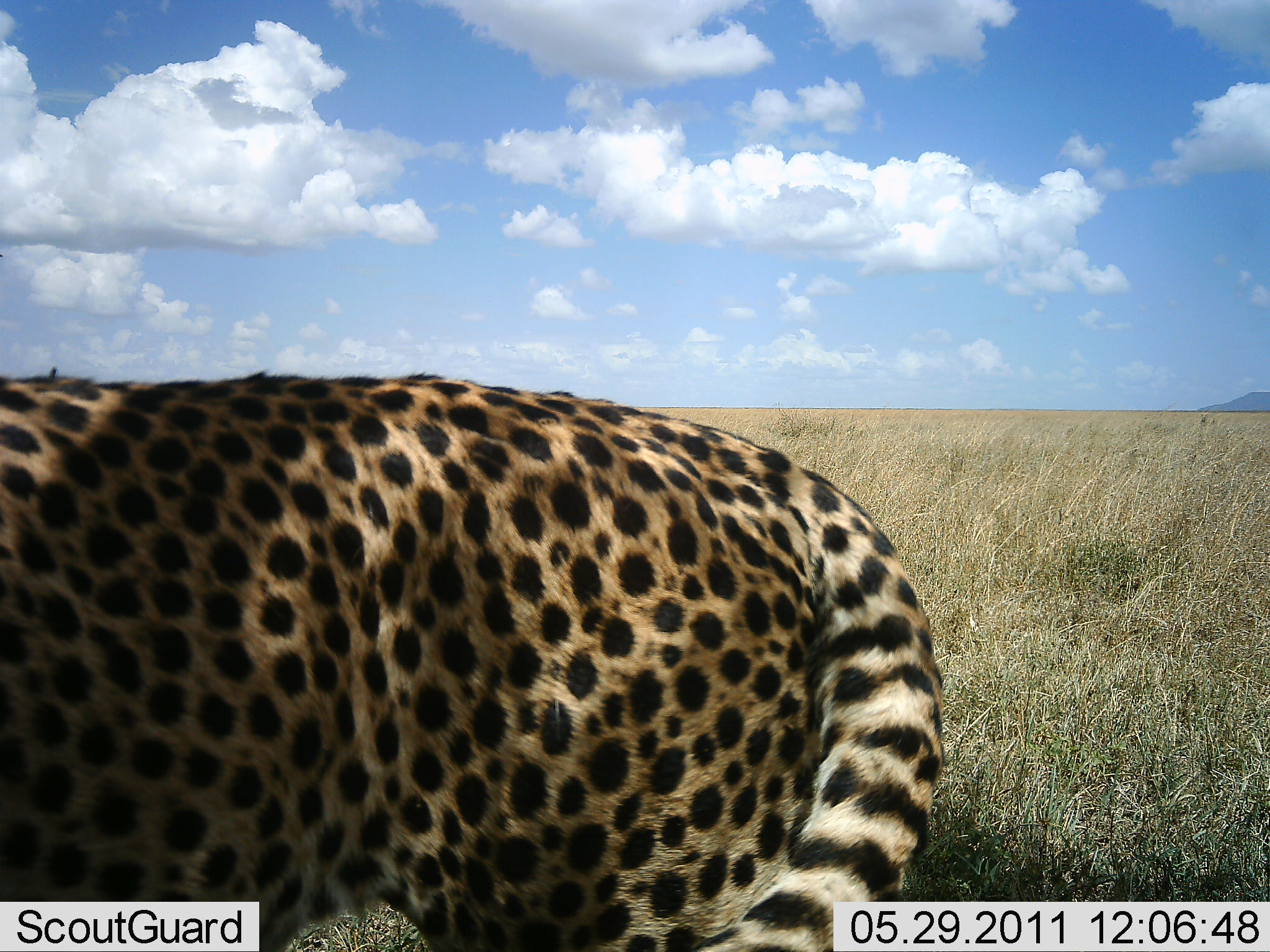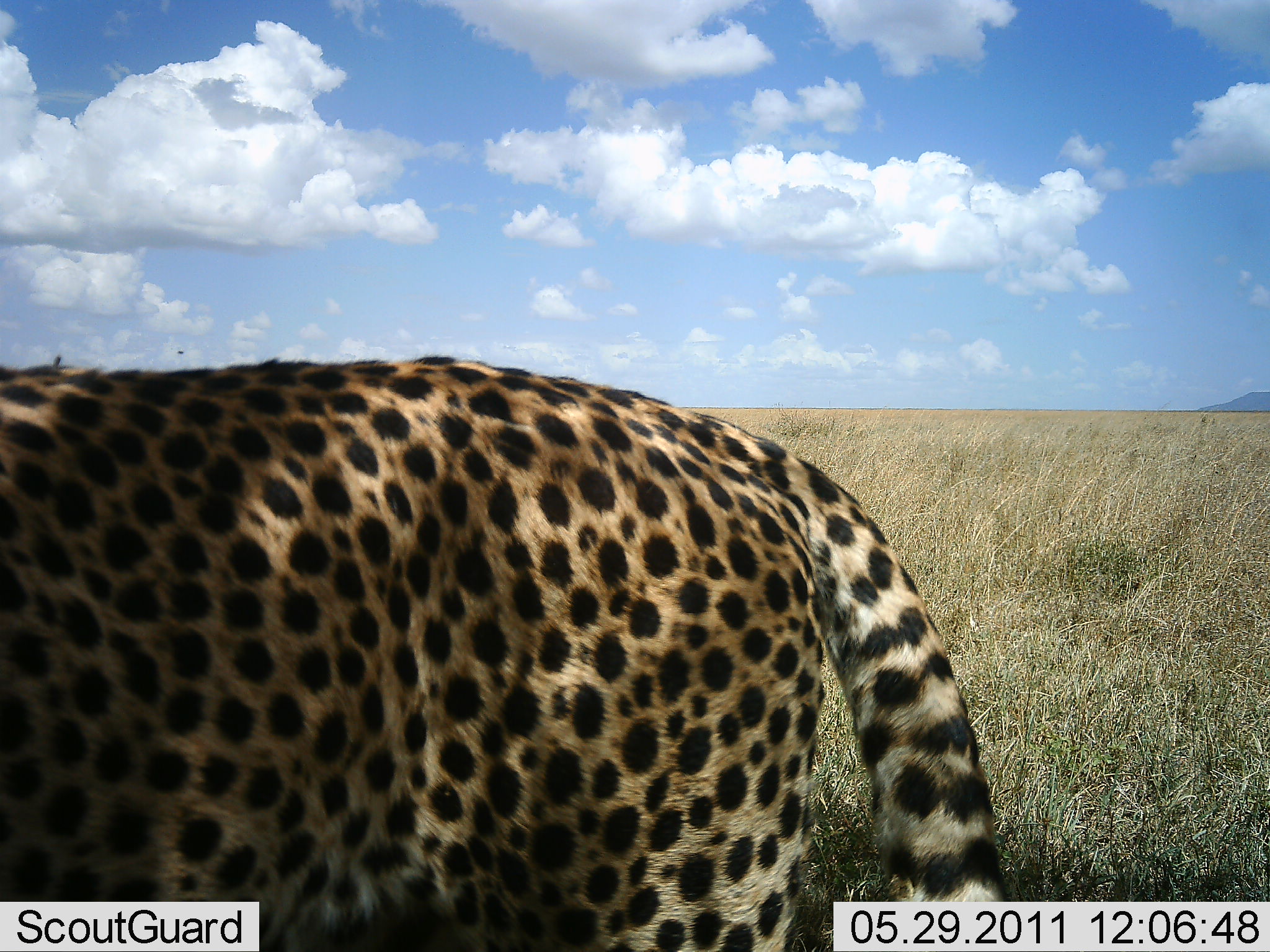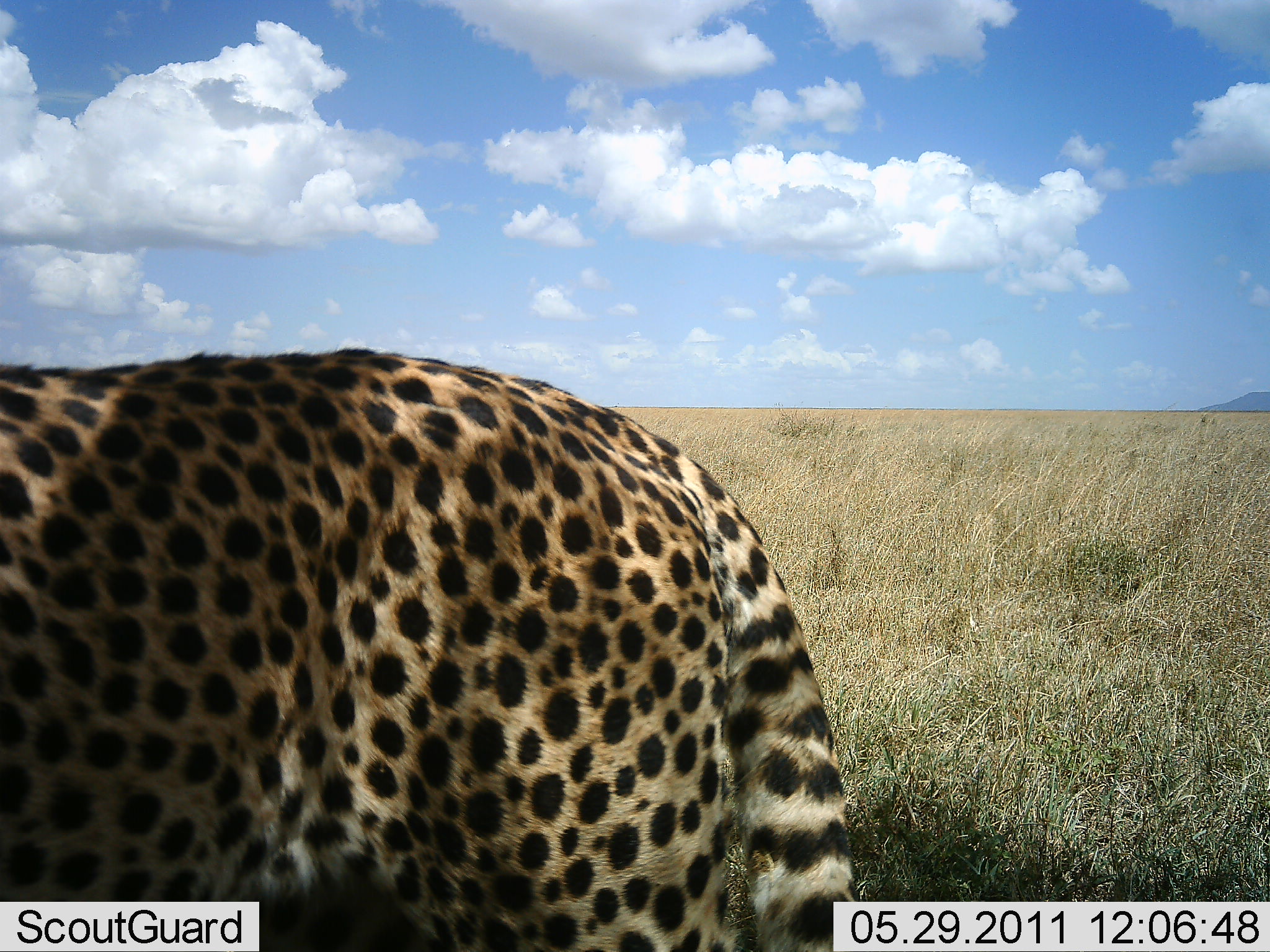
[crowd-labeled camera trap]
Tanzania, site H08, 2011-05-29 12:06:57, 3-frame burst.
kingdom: Animalia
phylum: Chordata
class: Mammalia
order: Carnivora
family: Felidae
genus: Acinonyx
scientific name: Acinonyx jubatus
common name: cheetah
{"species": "cheetah (Acinonyx jubatus)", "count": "1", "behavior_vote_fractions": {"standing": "67%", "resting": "8%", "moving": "33%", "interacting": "0%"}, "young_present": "0%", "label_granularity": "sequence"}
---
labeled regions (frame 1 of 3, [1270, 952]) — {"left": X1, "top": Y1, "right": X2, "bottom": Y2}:
animal: {"left": 0, "top": 369, "right": 946, "bottom": 952}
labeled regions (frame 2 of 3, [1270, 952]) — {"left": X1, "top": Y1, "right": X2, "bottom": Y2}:
animal: {"left": 0, "top": 355, "right": 1011, "bottom": 951}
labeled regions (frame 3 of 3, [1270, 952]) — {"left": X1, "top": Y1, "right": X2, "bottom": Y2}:
animal: {"left": 0, "top": 346, "right": 864, "bottom": 952}